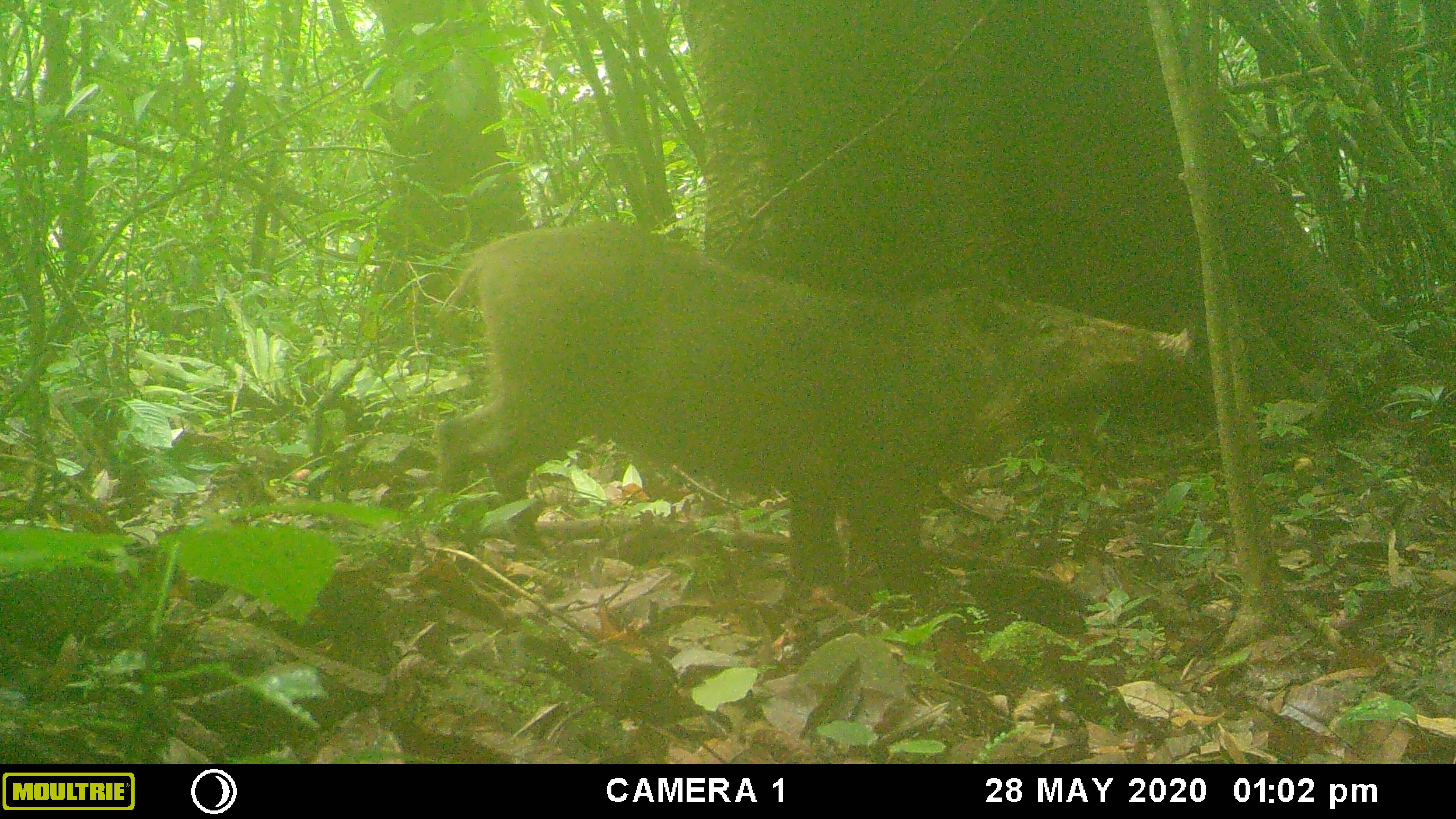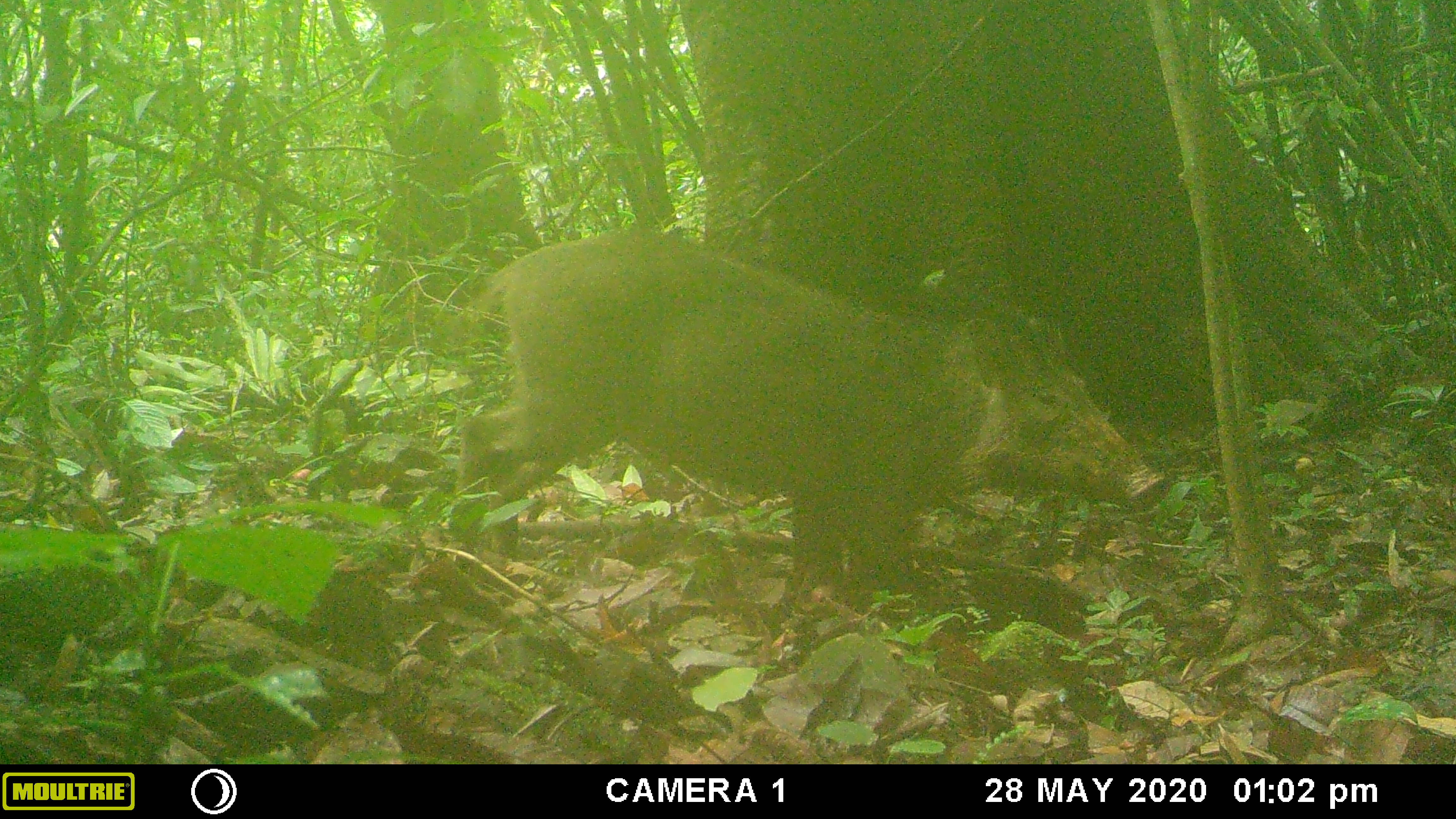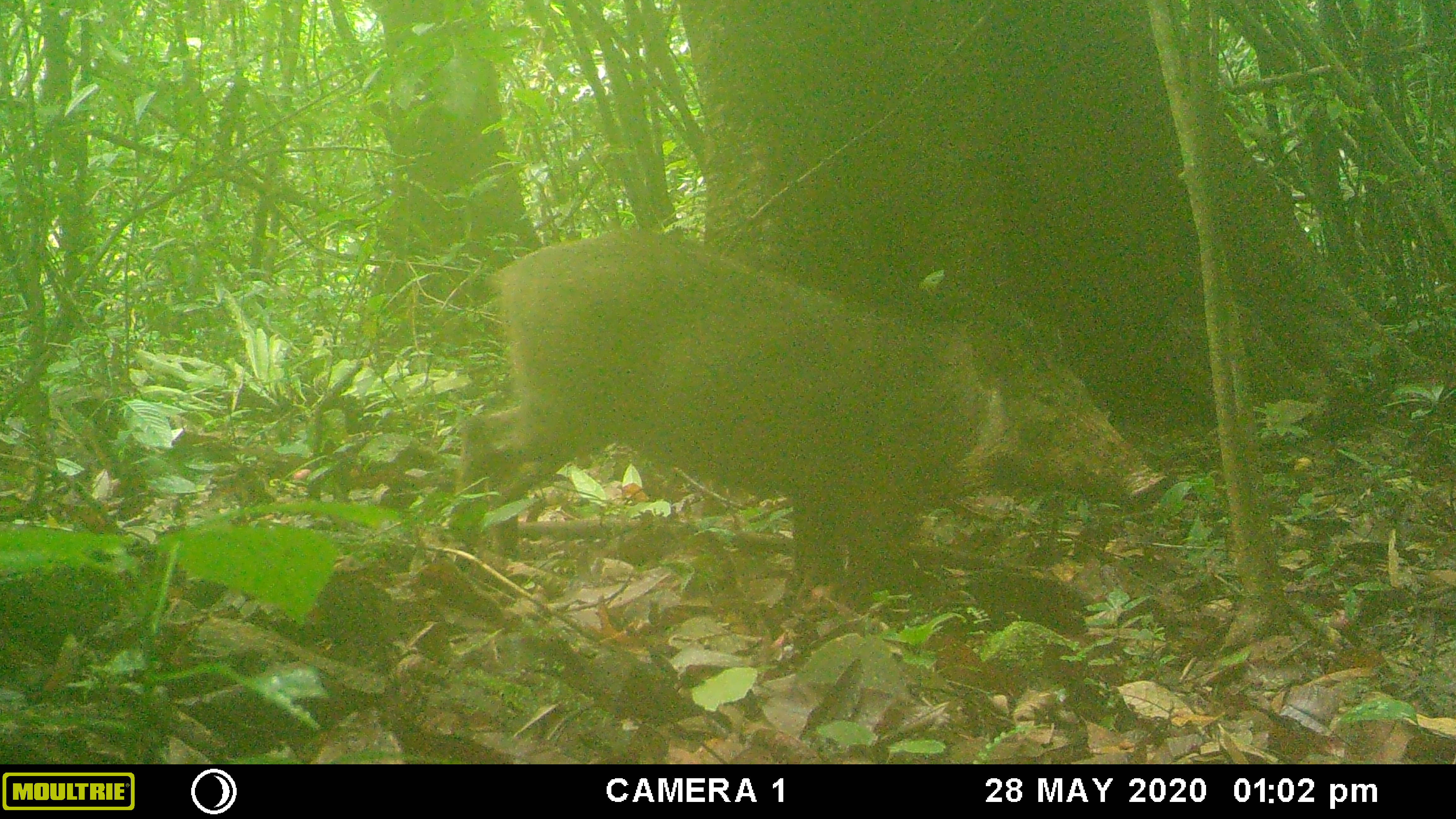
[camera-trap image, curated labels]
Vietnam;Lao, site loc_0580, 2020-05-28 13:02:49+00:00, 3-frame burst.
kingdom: Animalia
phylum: Chordata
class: Mammalia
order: Artiodactyla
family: Suidae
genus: Sus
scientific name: Sus scrofa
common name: eurasian wild pig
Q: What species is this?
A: Eurasian wild pig (Sus scrofa).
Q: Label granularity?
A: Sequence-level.